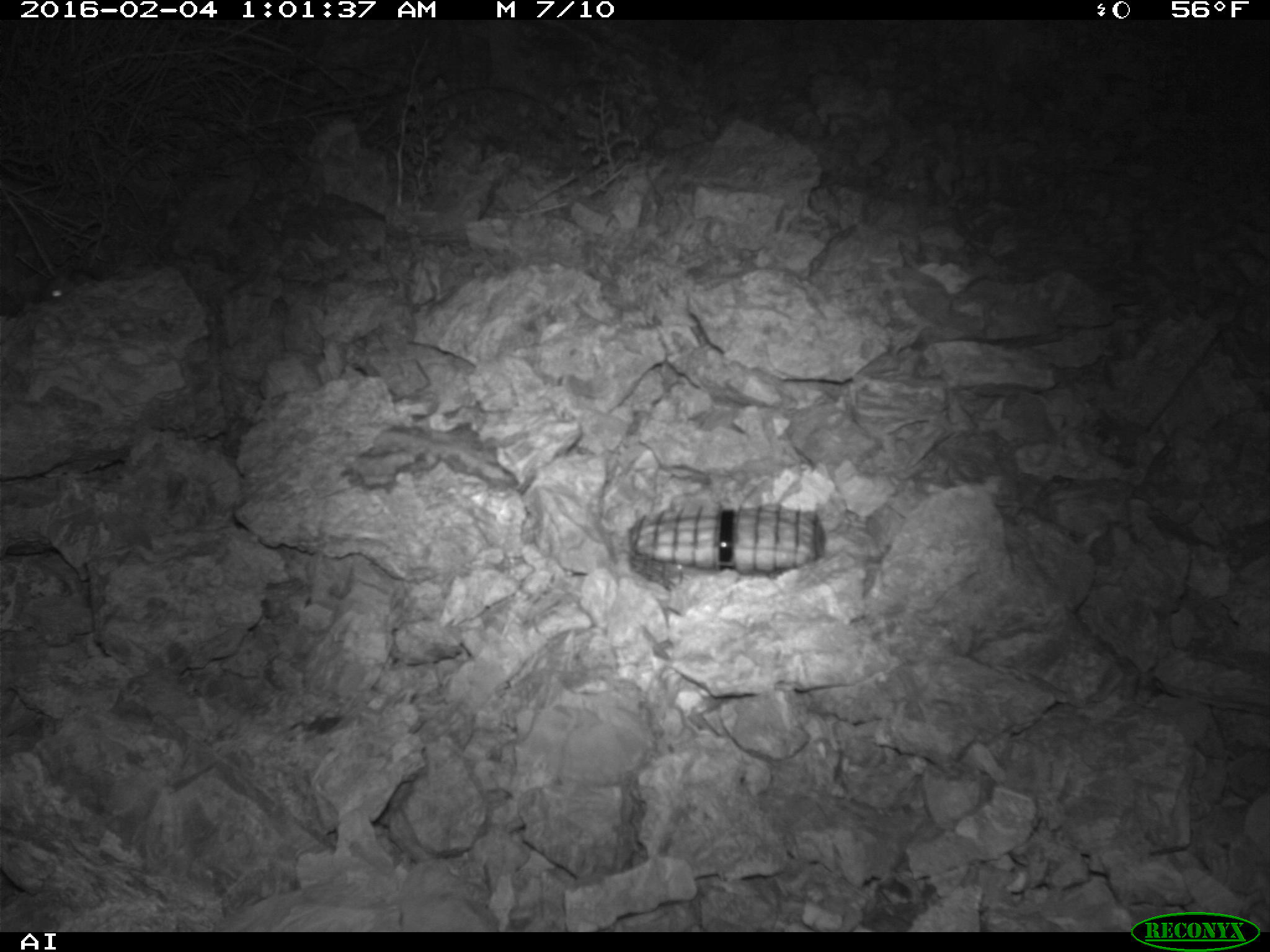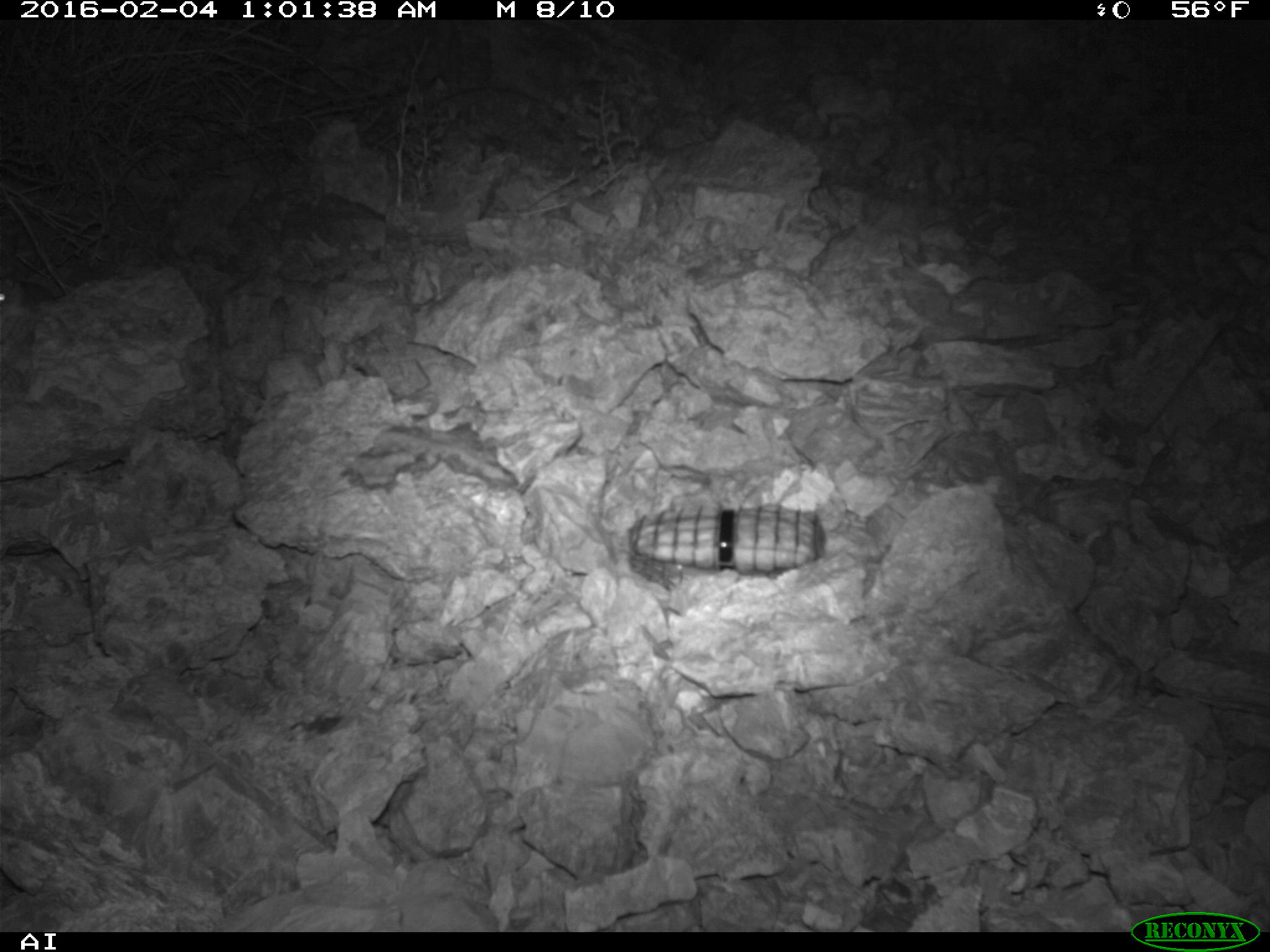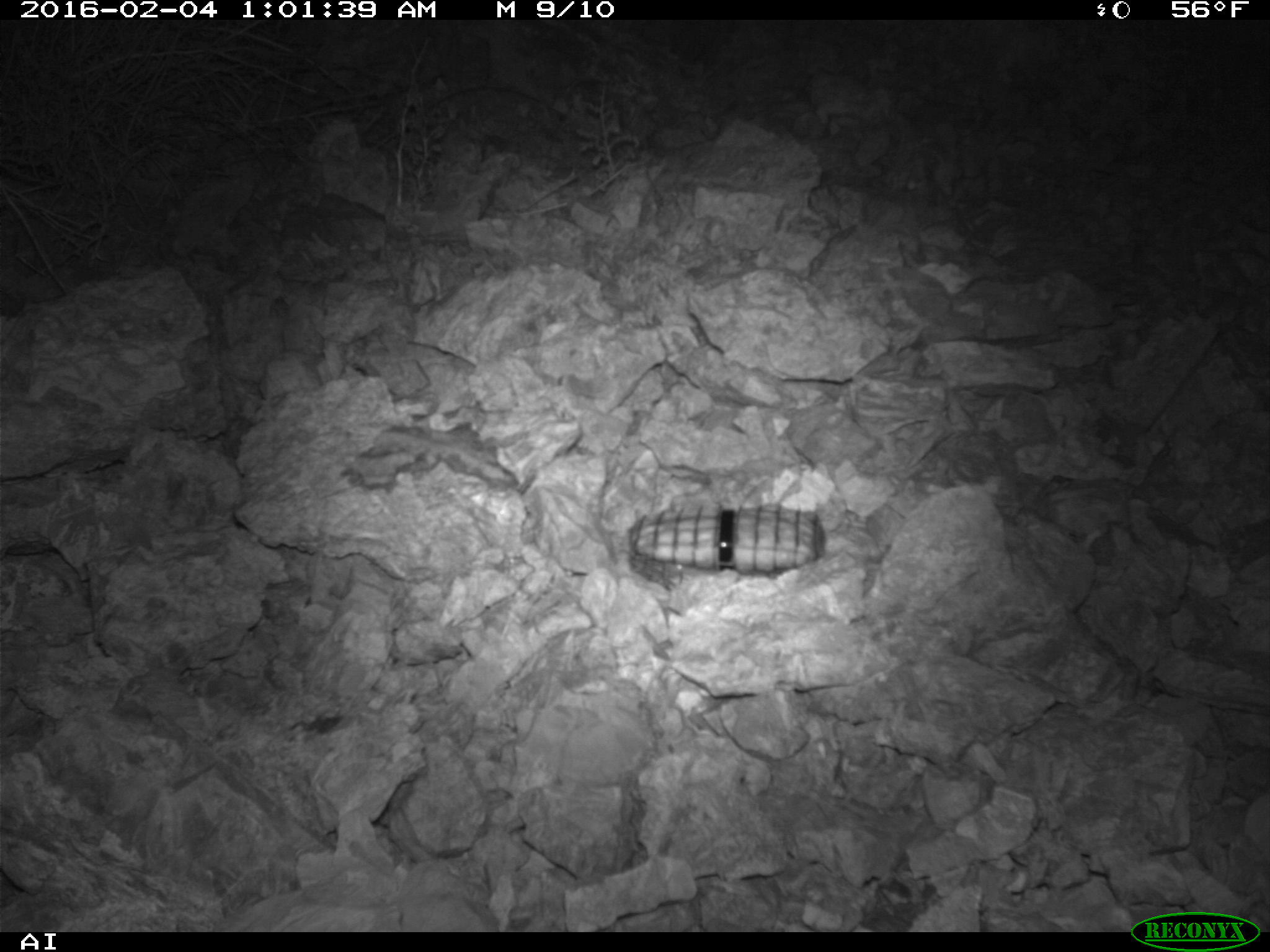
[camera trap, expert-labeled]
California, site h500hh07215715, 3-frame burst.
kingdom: Animalia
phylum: Chordata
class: Mammalia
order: Rodentia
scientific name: Rodentia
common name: rodent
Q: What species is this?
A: Rodent (Rodentia).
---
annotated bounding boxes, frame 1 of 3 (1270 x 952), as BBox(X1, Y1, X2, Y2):
rodent: BBox(38, 277, 72, 300)